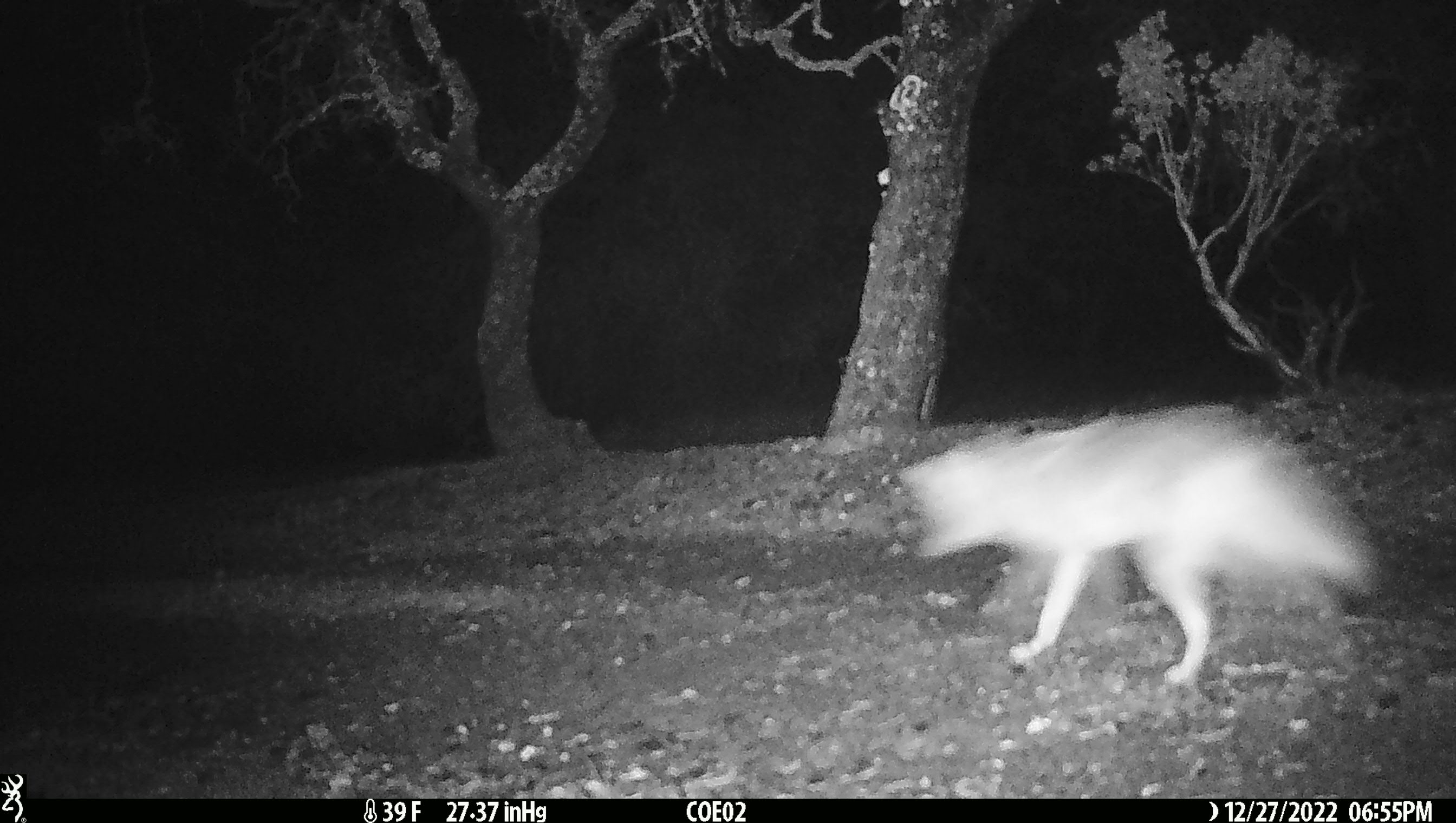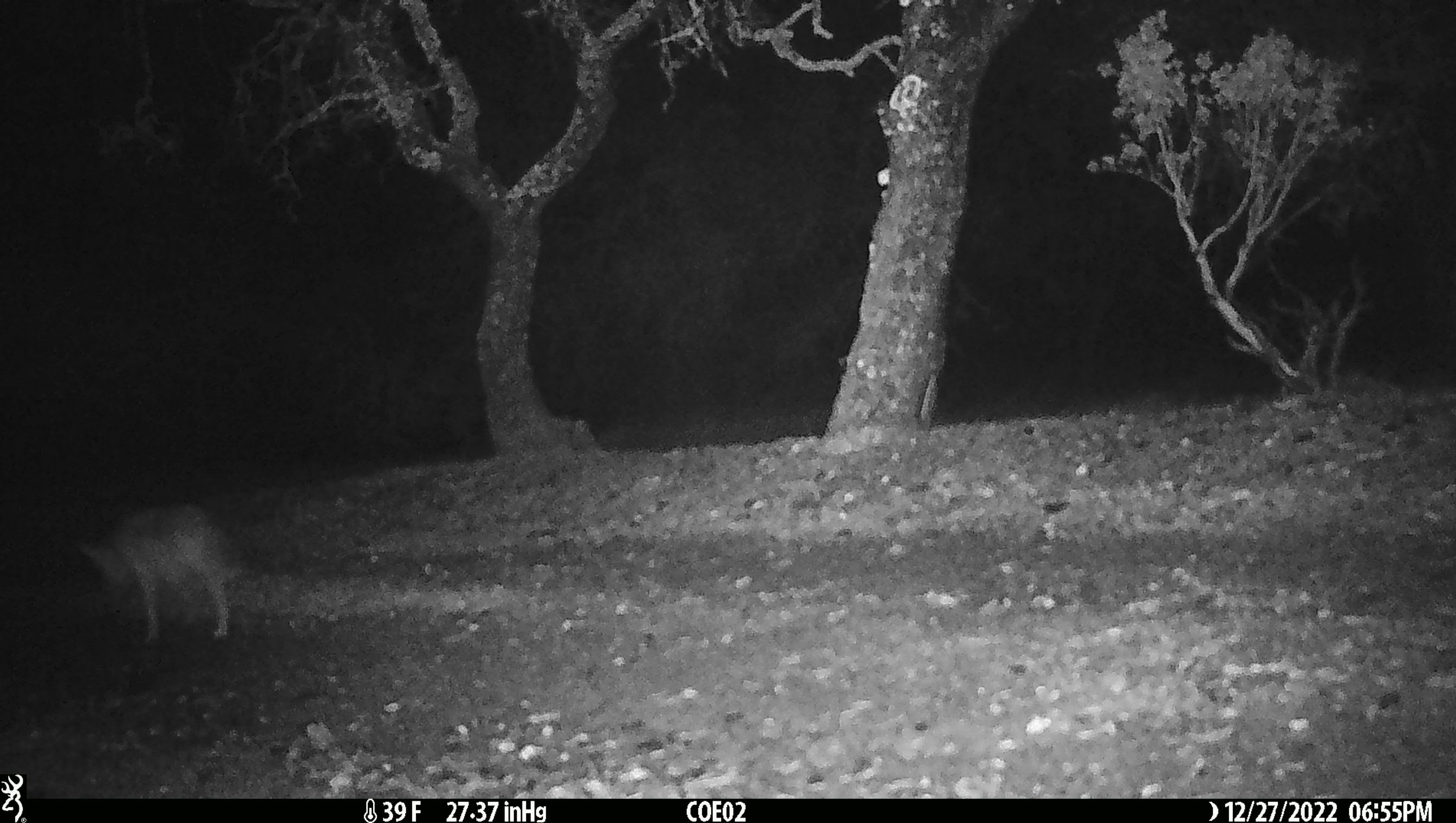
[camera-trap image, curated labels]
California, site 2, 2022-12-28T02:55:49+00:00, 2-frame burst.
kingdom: Animalia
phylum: Chordata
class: Mammalia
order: Carnivora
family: Canidae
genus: Canis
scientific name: Canis latrans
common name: coyote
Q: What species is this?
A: Coyote (Canis latrans).